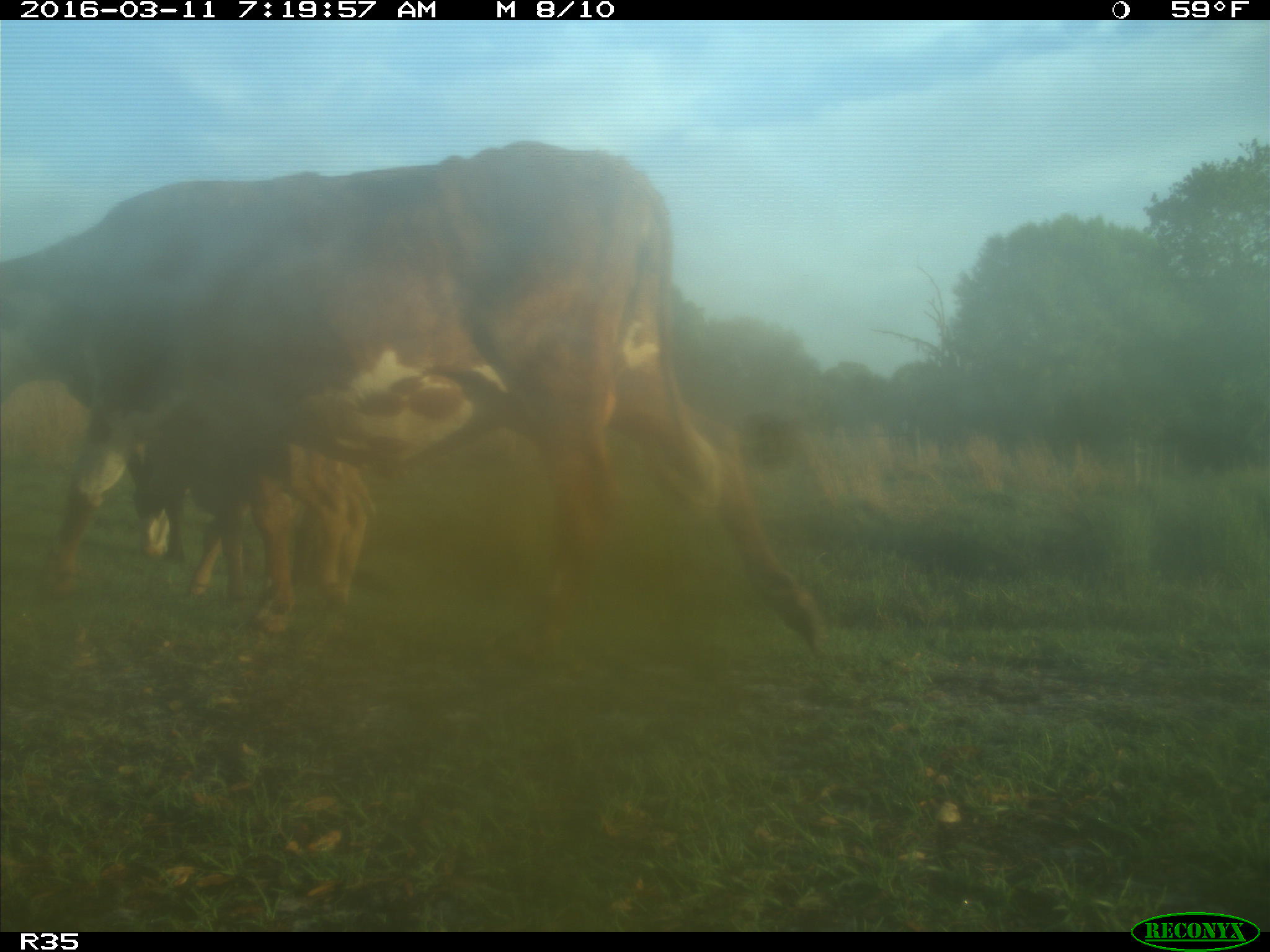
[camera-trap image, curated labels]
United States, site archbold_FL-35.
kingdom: Animalia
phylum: Chordata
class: Mammalia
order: Artiodactyla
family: Bovidae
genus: Bos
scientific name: Bos taurus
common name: domestic cow